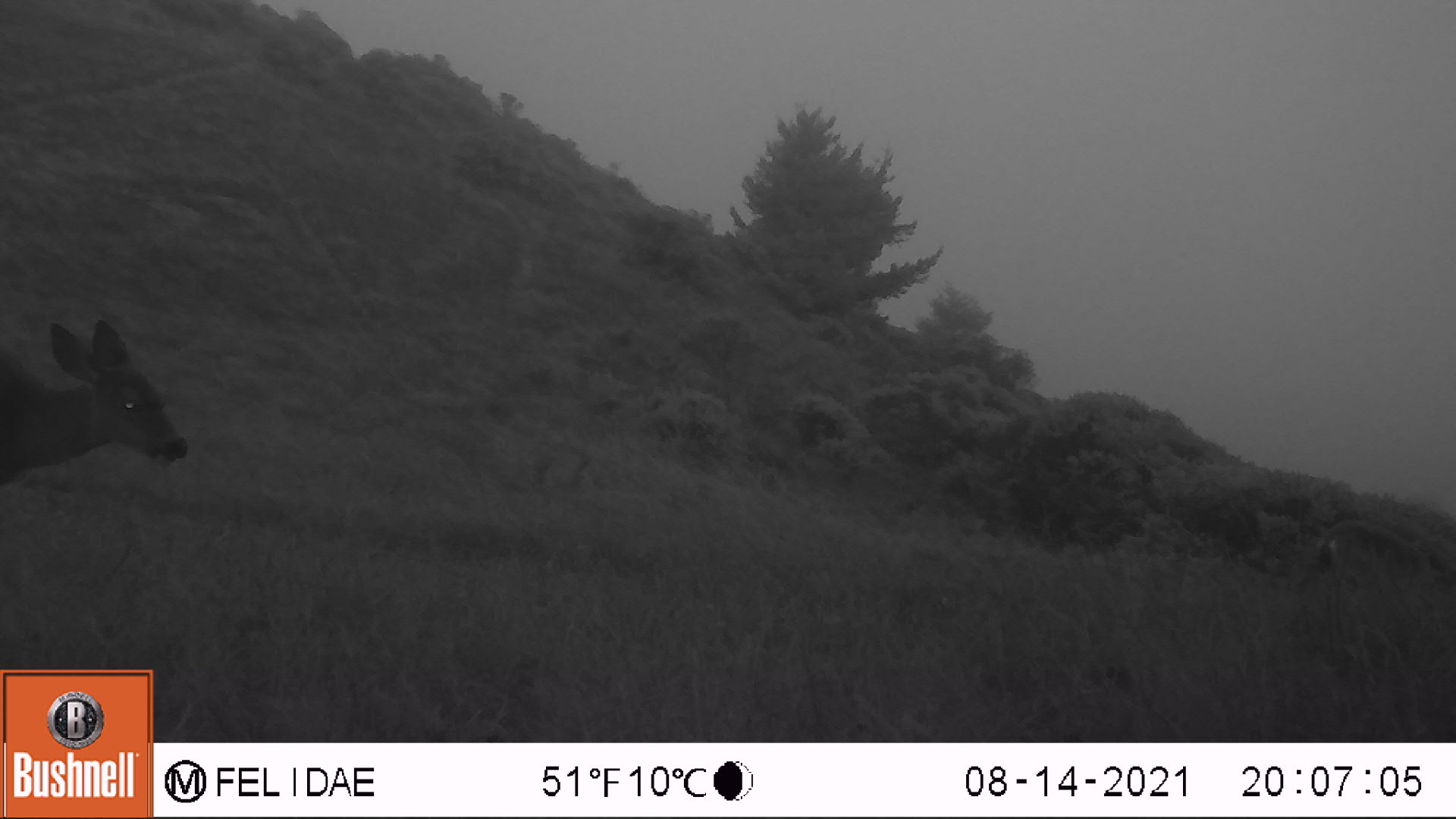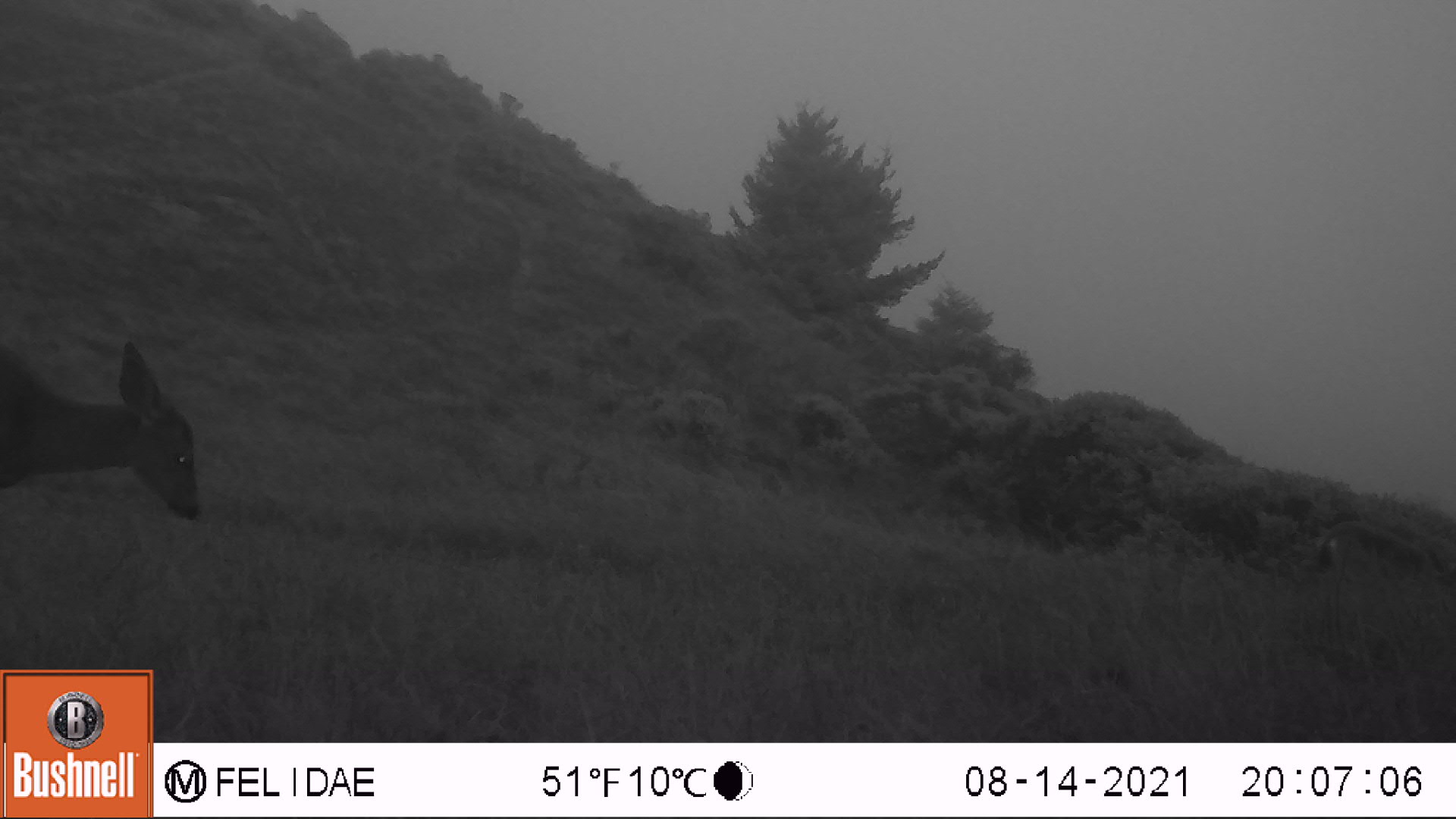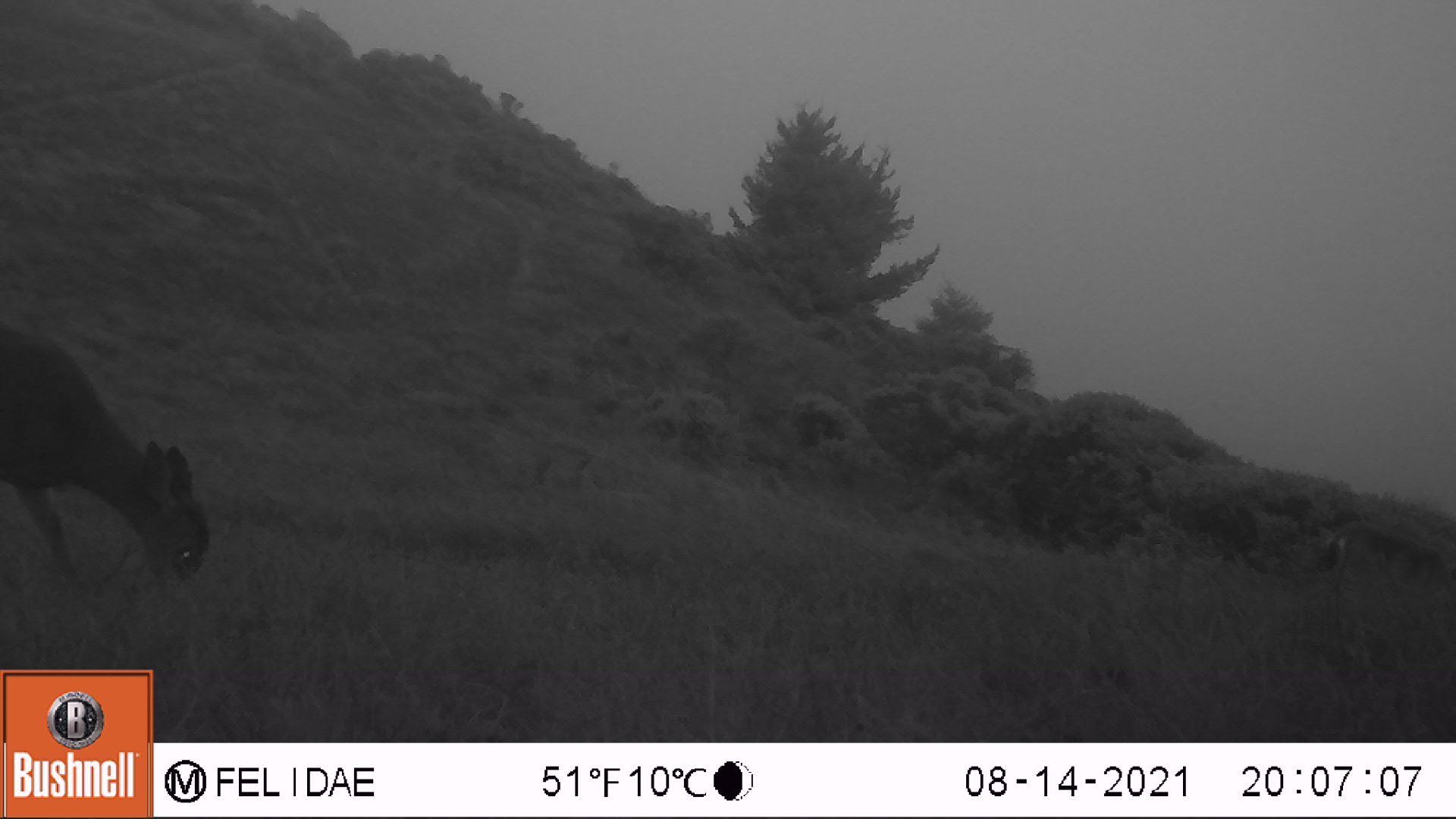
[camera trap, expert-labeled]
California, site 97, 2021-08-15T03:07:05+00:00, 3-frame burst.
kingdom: Animalia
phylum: Chordata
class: Mammalia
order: Artiodactyla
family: Cervidae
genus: Odocoileus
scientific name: Odocoileus hemionus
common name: mule deer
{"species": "mule deer (Odocoileus hemionus)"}